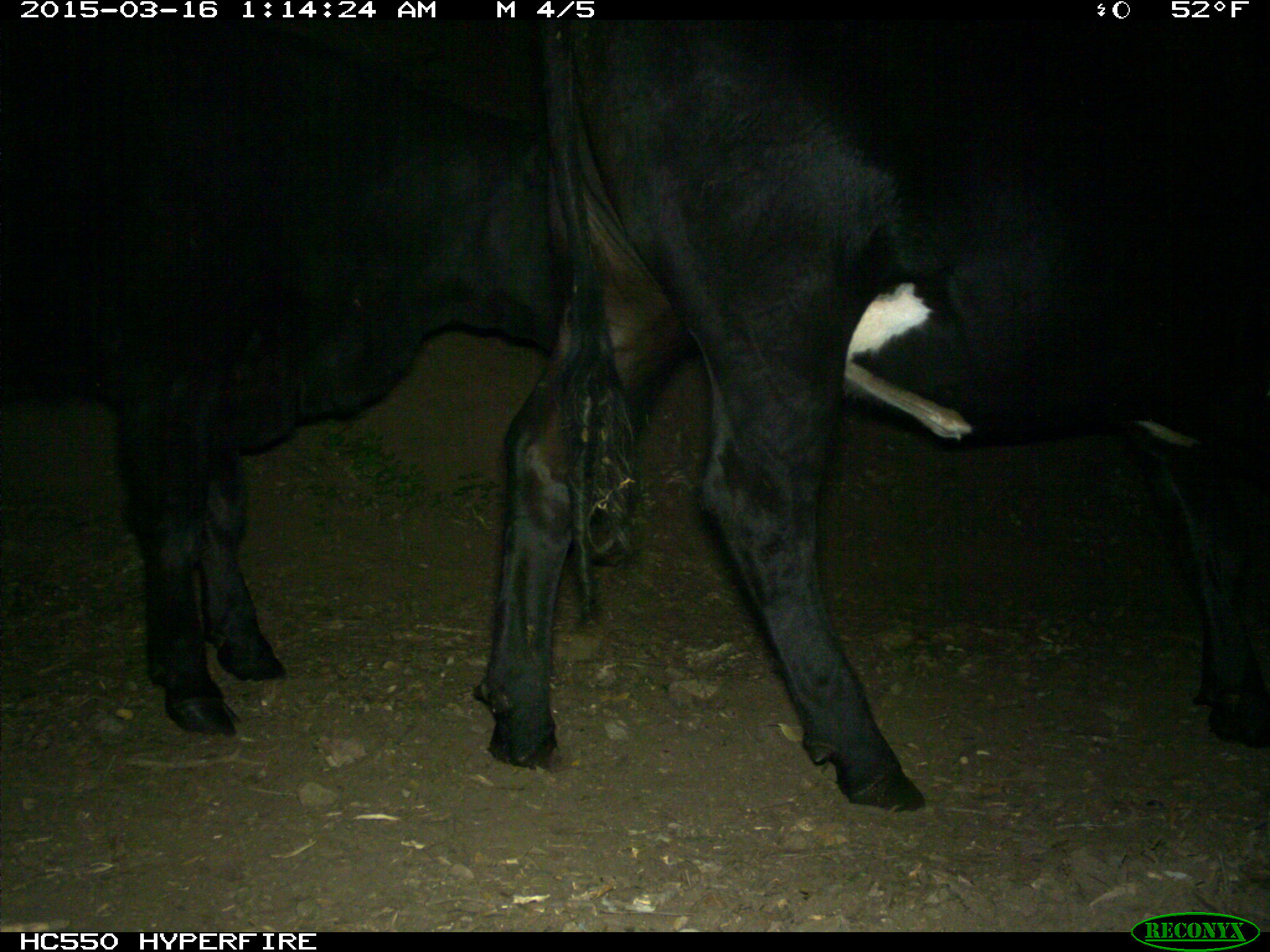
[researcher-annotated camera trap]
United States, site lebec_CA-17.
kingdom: Animalia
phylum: Chordata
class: Mammalia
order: Artiodactyla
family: Bovidae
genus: Bos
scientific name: Bos taurus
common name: domestic cow